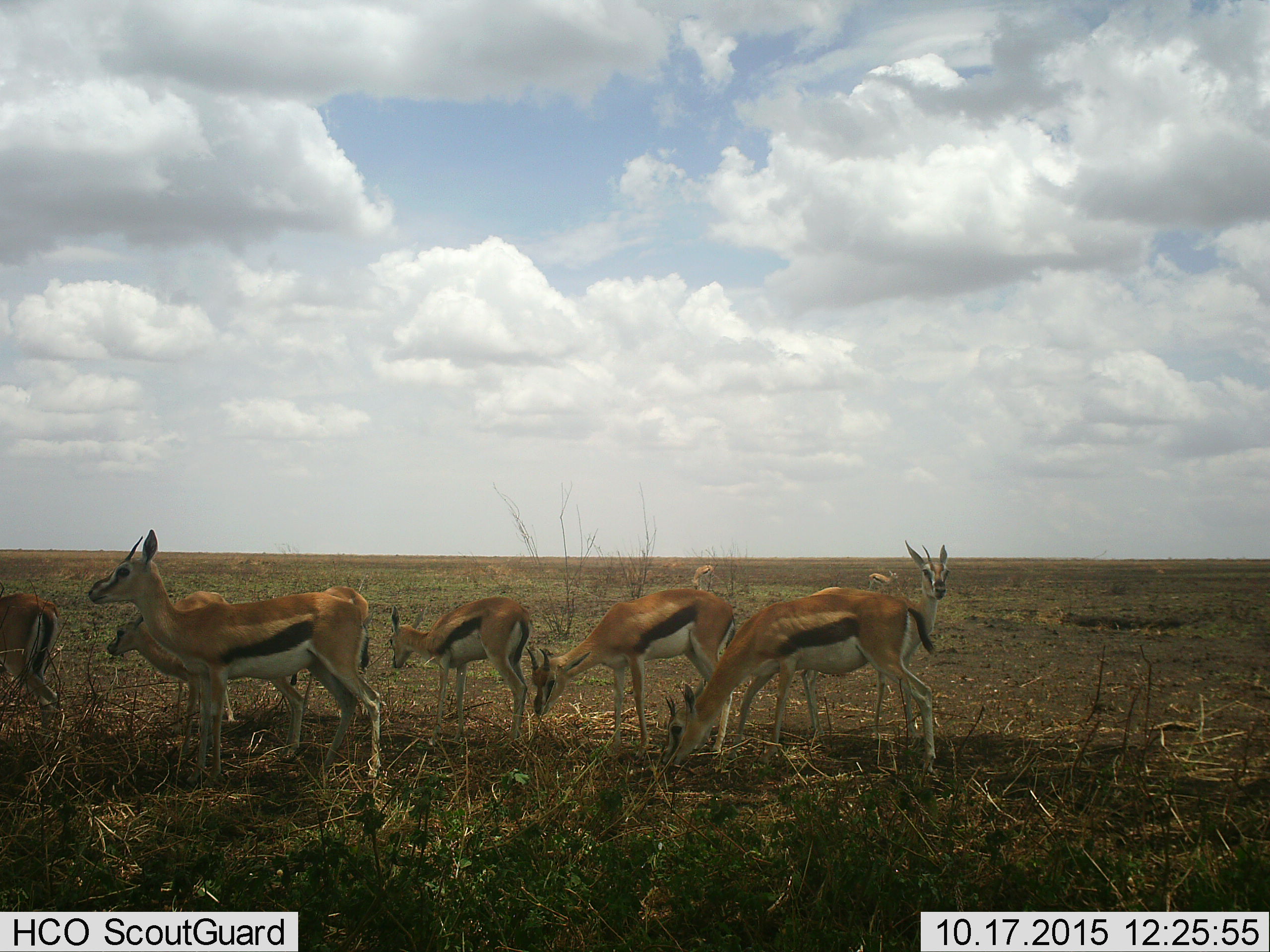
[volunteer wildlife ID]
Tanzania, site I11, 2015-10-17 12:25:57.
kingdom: Animalia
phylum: Chordata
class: Mammalia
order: Artiodactyla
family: Bovidae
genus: Eudorcas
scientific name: Eudorcas thomsonii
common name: thomson's gazelle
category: gazellethomsons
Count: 9.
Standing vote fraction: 100%.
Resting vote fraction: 0%.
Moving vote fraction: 12%.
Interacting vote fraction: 0%.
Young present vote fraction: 75%.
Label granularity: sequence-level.